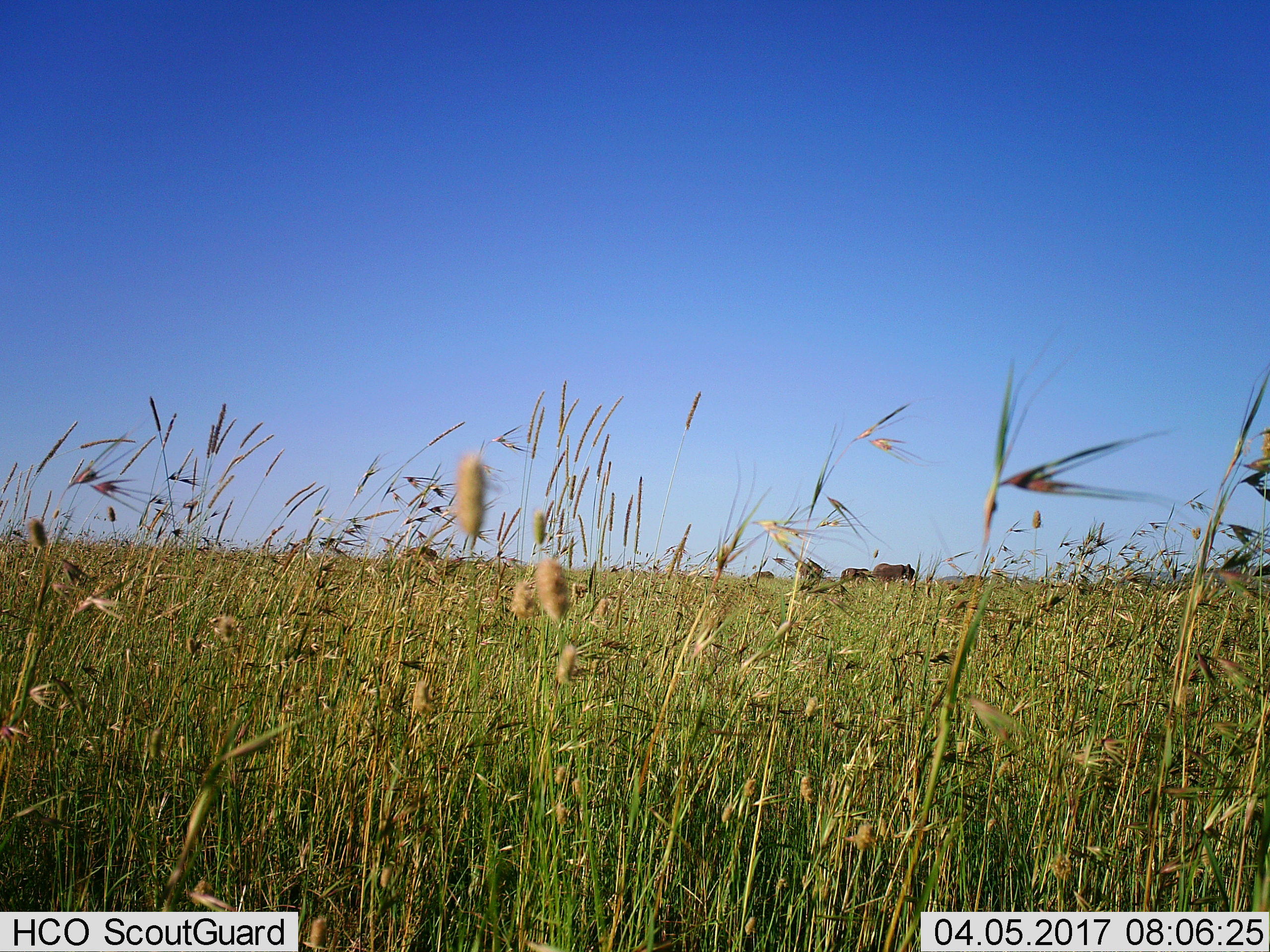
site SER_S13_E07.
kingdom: Animalia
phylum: Chordata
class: Mammalia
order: Proboscidea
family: Elephantidae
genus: Loxodonta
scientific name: Loxodonta africana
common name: african bush elephant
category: elephant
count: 4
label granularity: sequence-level